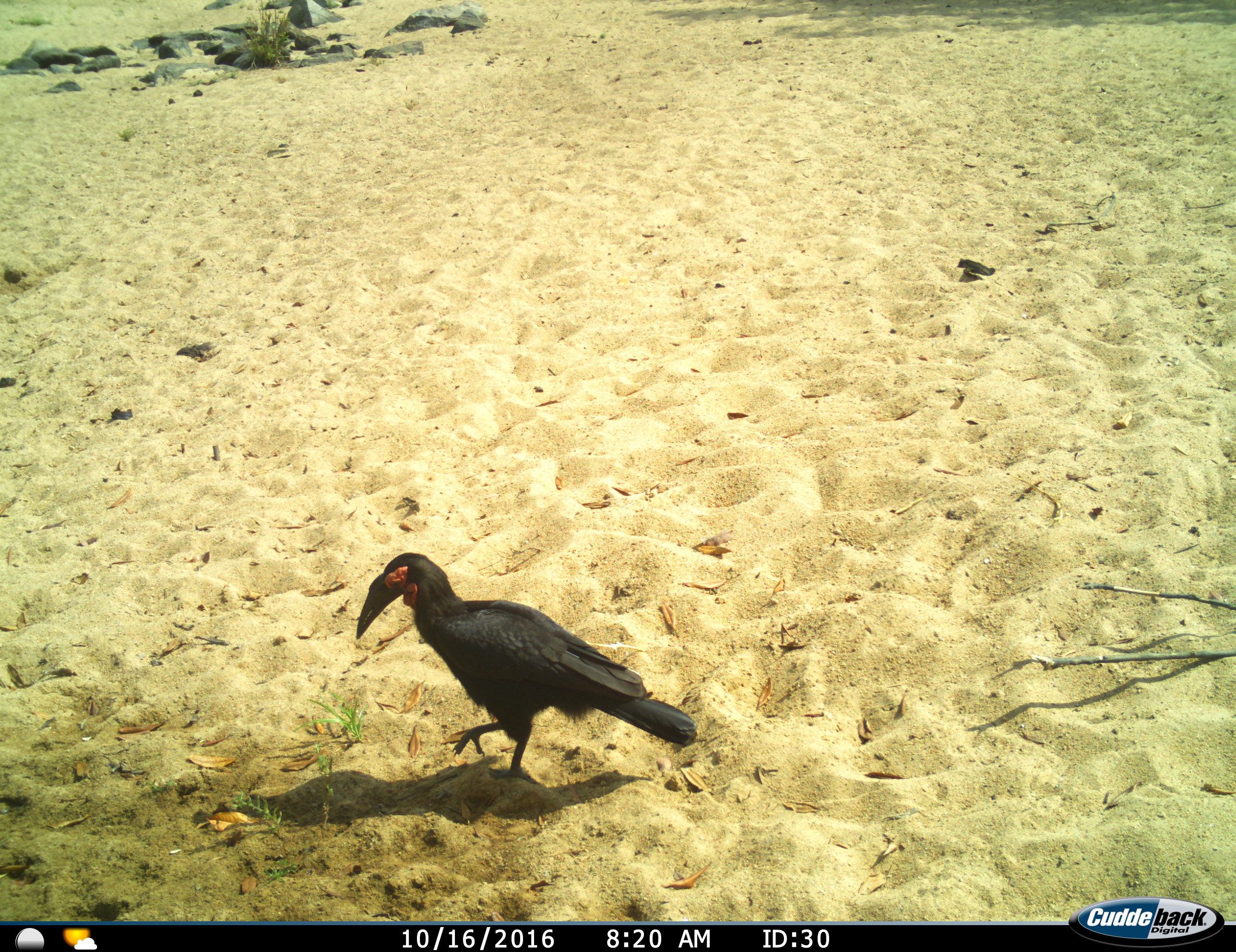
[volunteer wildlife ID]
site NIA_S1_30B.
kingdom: Animalia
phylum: Chordata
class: Aves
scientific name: Aves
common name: bird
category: birdother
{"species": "birdother (bird) (Aves)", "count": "1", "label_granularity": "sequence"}